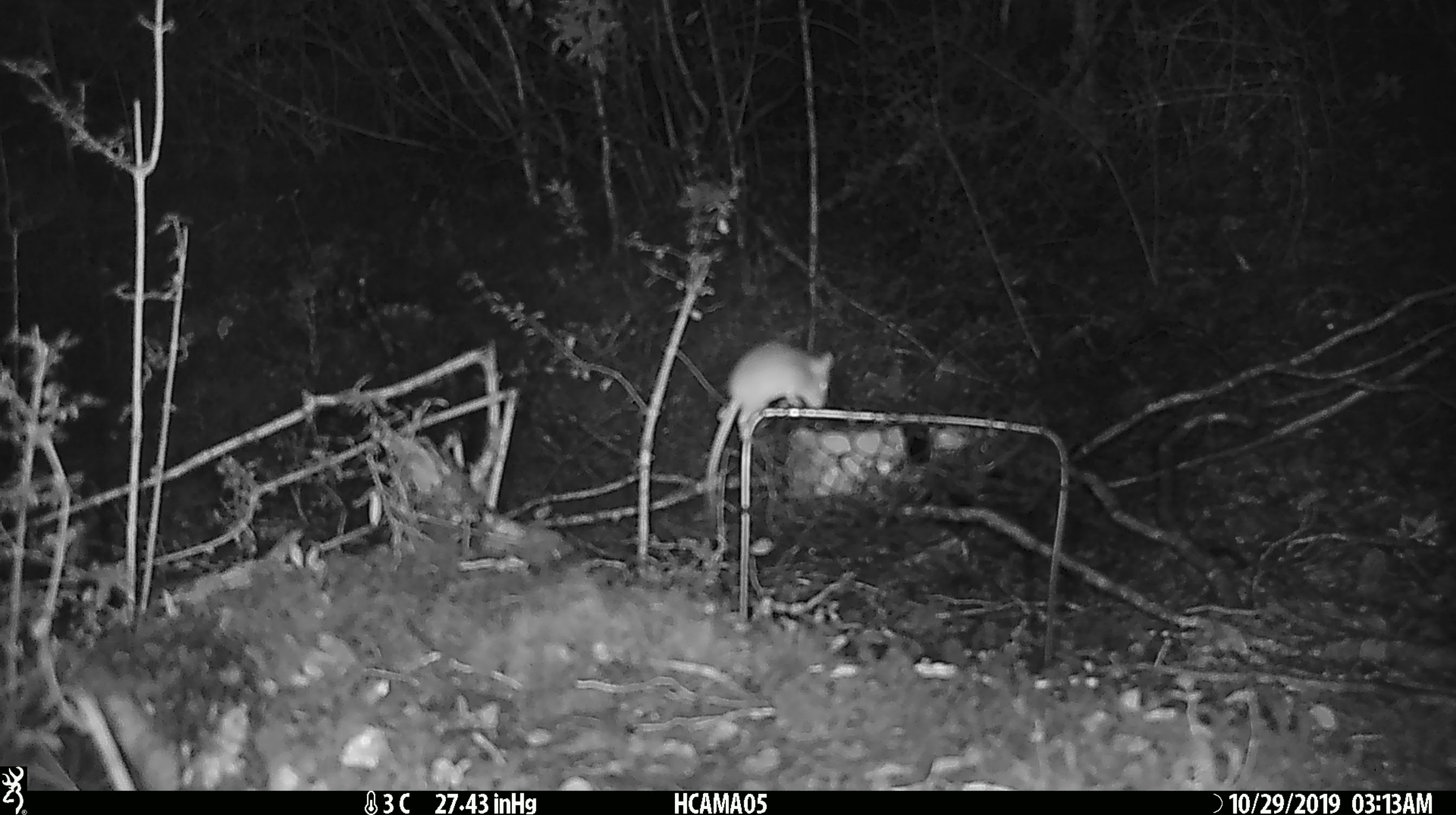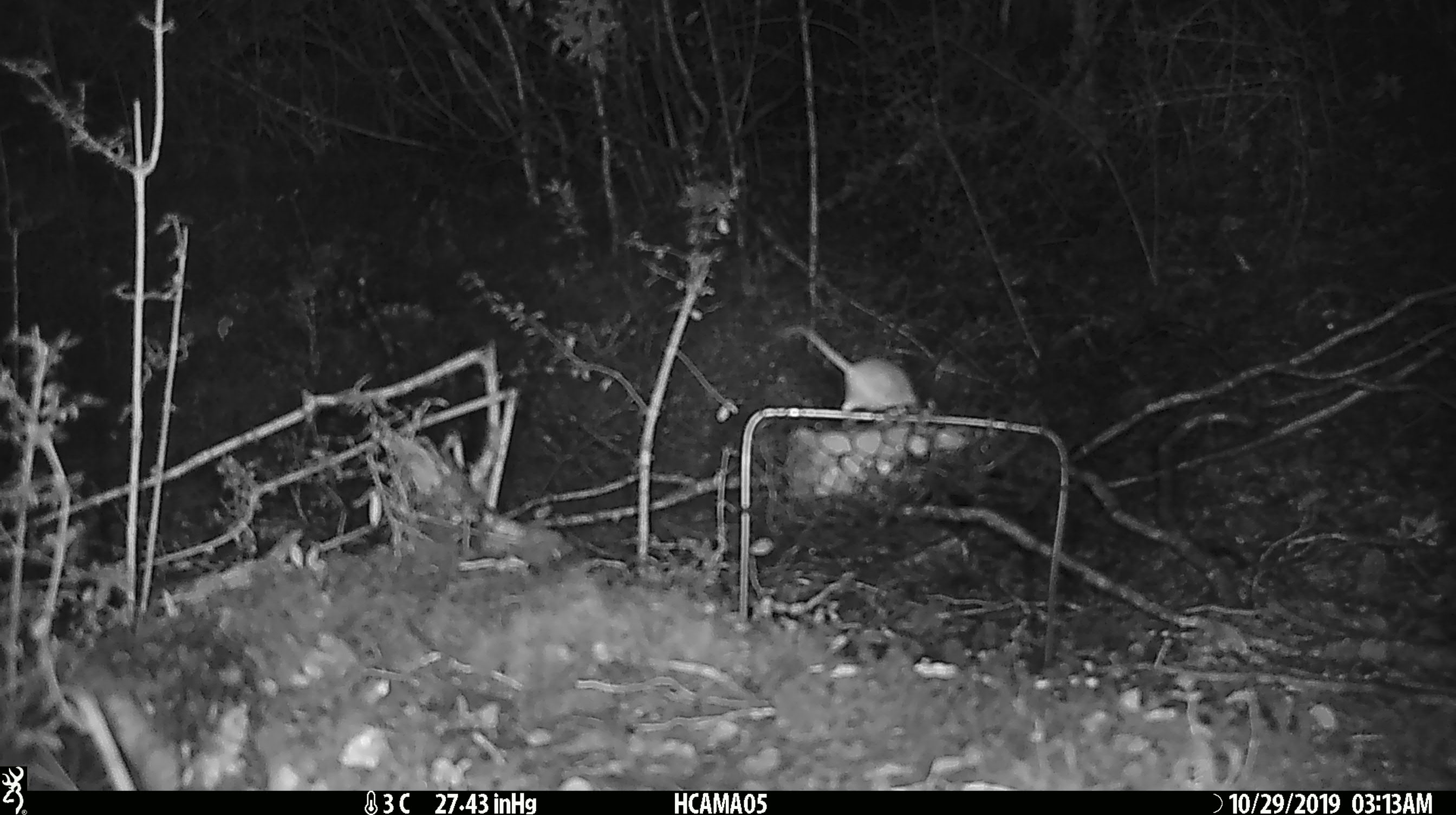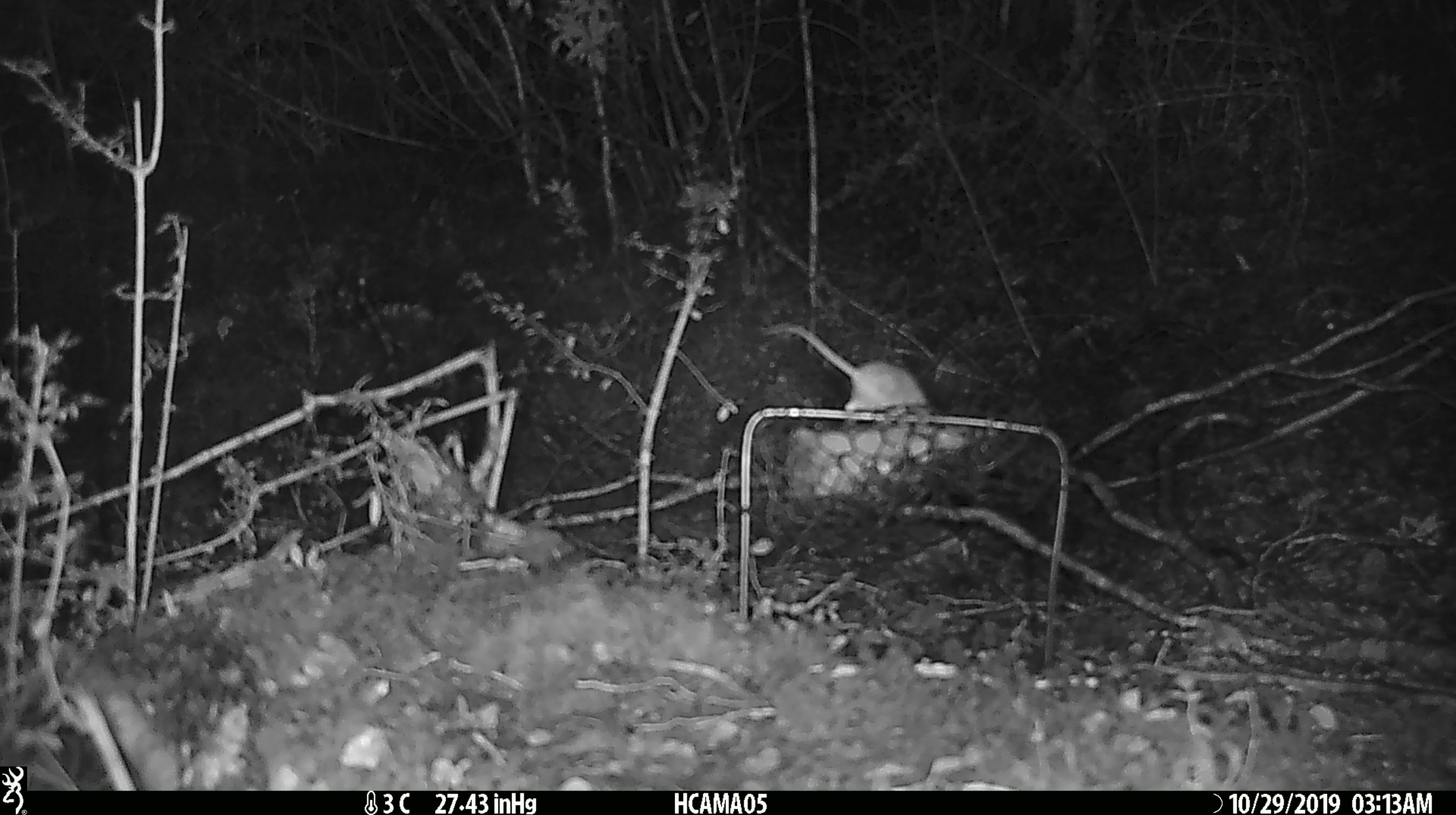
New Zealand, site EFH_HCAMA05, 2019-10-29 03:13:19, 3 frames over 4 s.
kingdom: Animalia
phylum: Chordata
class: Mammalia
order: Rodentia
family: Muridae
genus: Mus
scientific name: Mus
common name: mouse